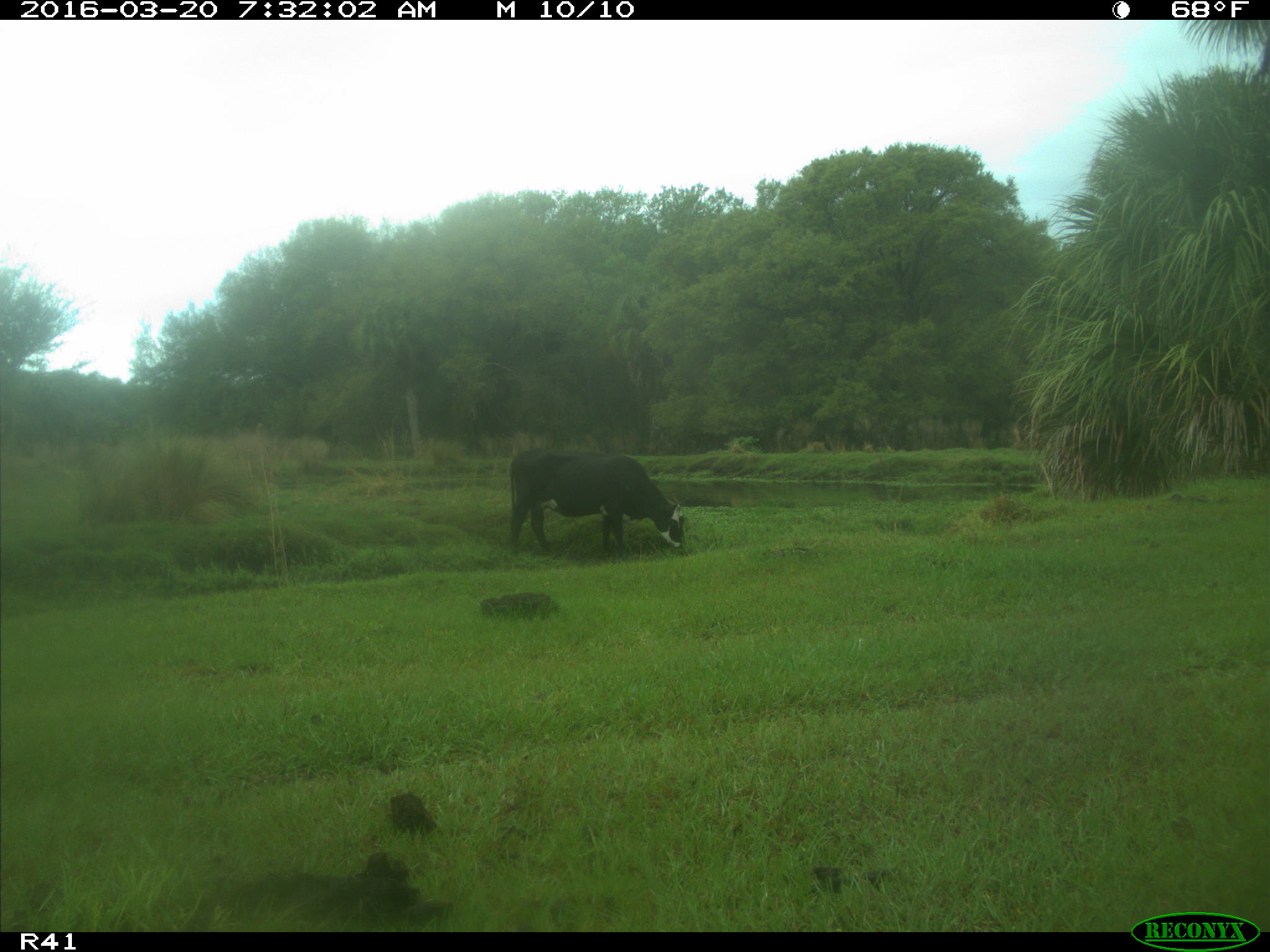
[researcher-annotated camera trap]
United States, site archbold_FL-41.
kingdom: Animalia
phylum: Chordata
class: Mammalia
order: Artiodactyla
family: Bovidae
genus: Bos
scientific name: Bos taurus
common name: domestic cow